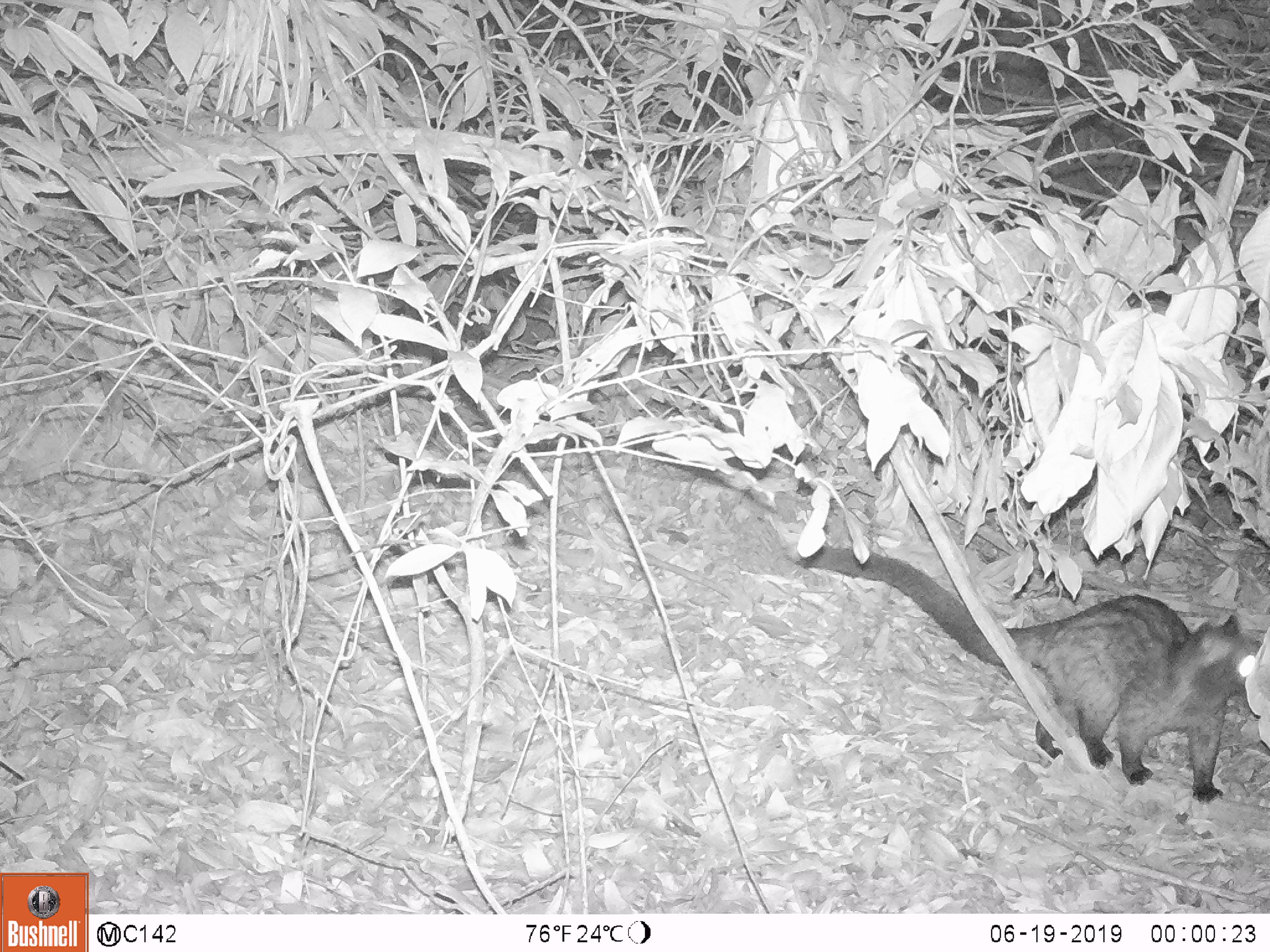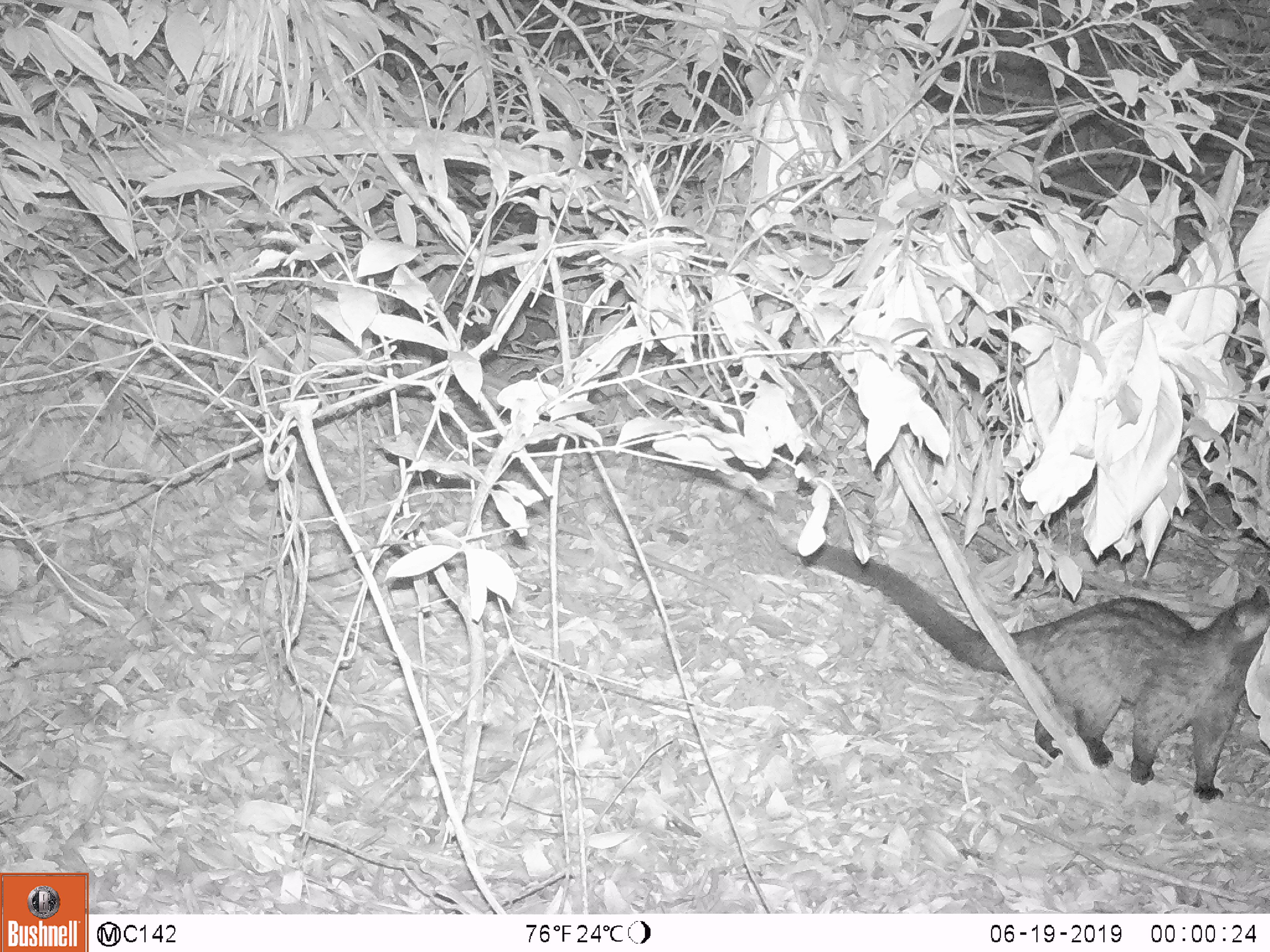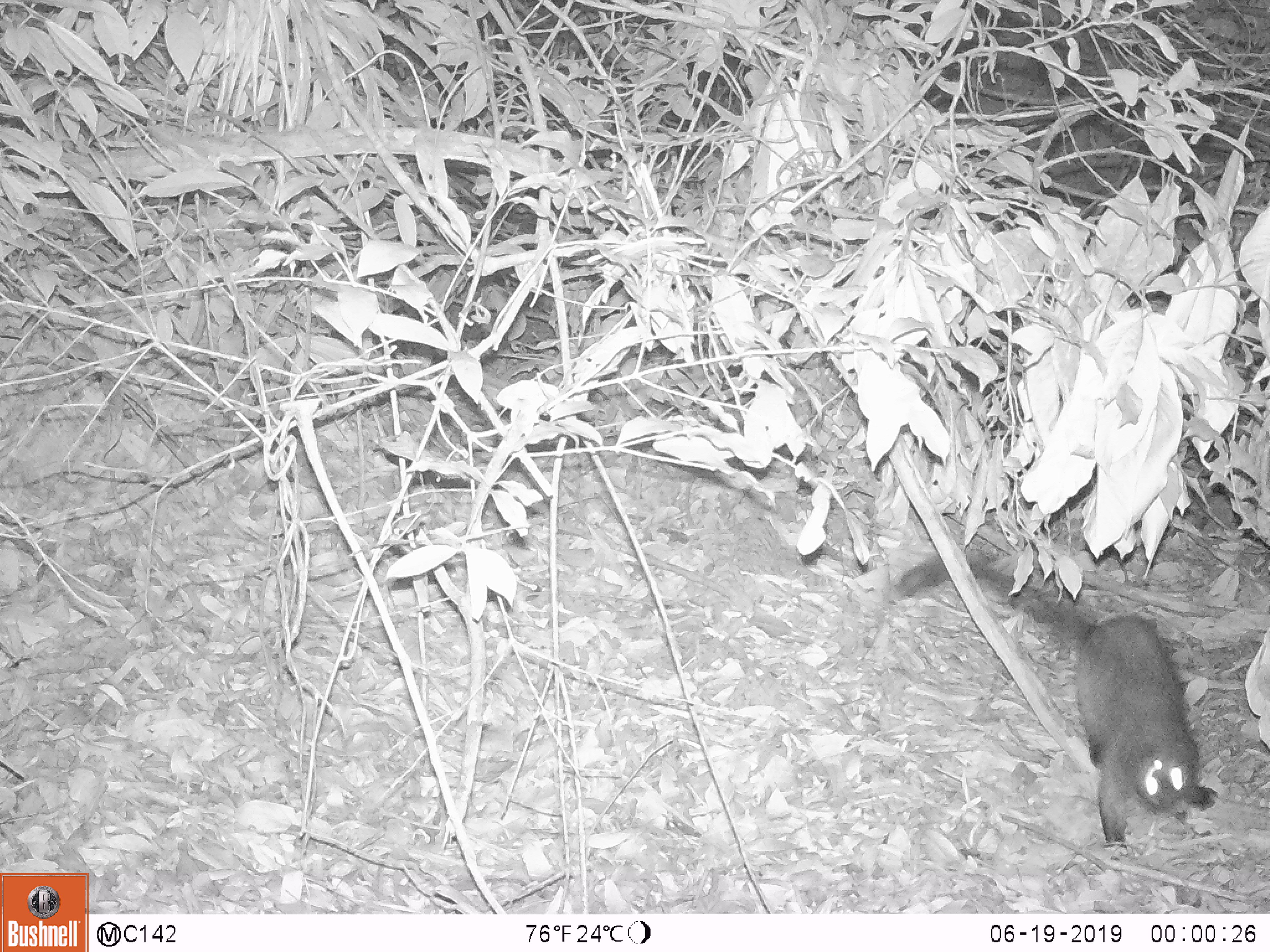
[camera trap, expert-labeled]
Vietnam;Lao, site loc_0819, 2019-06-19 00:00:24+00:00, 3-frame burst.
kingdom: Animalia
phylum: Chordata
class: Mammalia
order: Carnivora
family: Viverridae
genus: Paradoxurus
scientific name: Paradoxurus hermaphroditus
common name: common palm civet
Common palm civet (Paradoxurus hermaphroditus). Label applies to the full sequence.